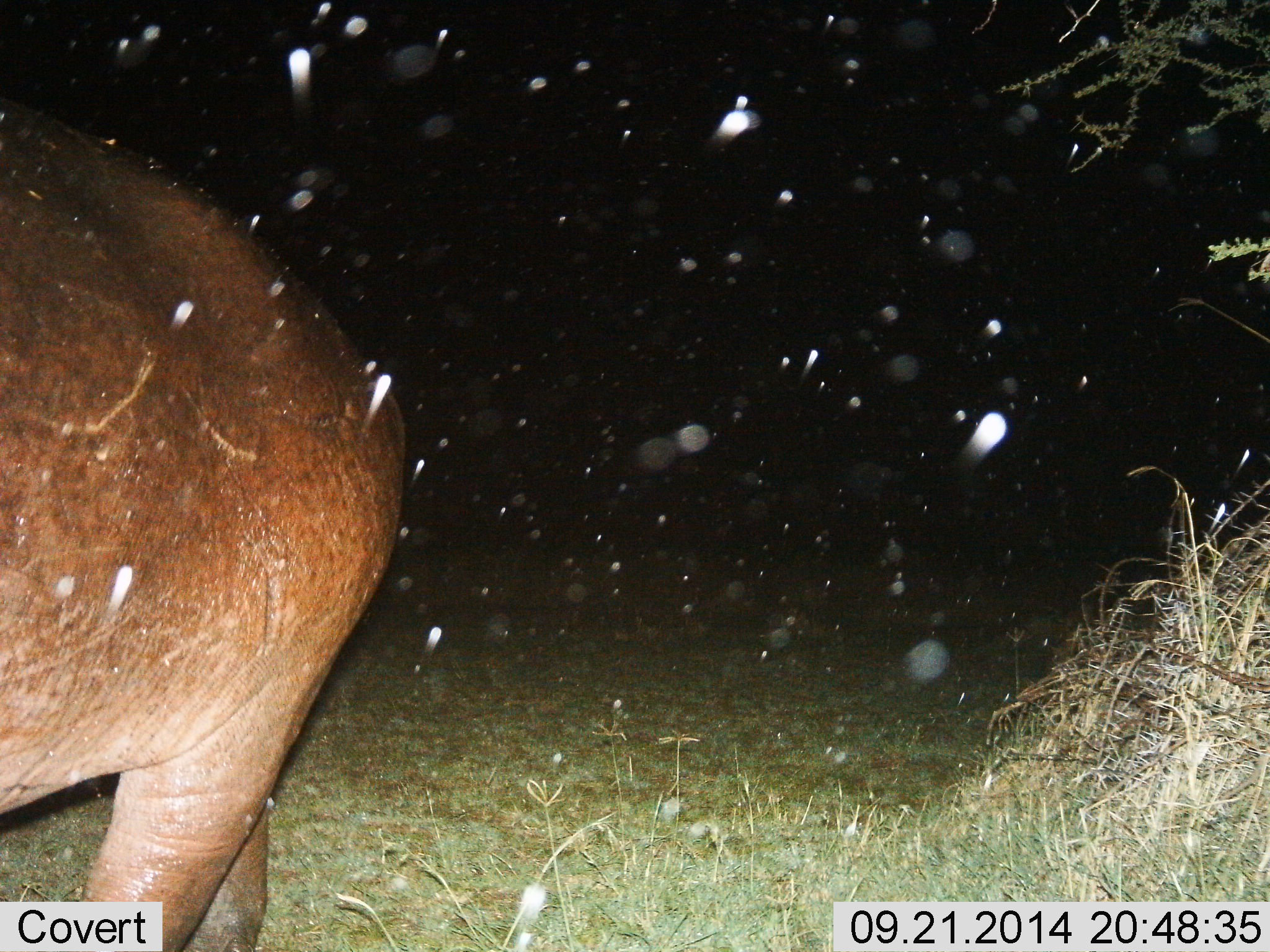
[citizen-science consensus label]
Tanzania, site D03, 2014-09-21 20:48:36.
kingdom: Animalia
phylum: Chordata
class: Mammalia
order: Artiodactyla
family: Hippopotamidae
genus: Hippopotamus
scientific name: Hippopotamus amphibius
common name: hippopotamus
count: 1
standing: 10%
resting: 0%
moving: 90%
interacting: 0%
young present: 0%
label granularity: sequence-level